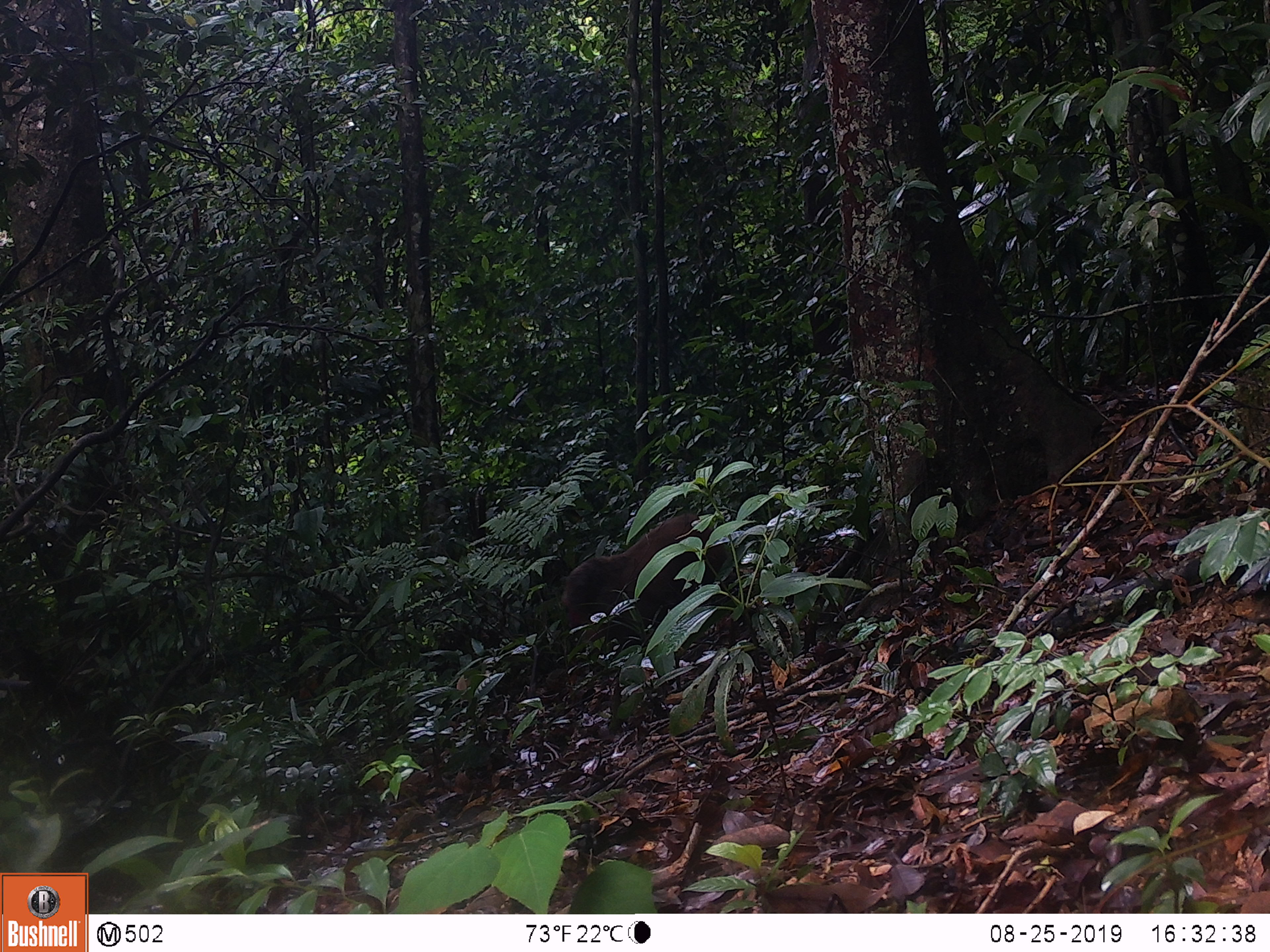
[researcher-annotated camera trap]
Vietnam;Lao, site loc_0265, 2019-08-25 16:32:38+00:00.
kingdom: Animalia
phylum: Chordata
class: Mammalia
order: Primates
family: Cercopithecidae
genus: Macaca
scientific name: Macaca arctoides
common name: stump-tailed macaque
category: stump tailed macaque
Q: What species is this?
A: Stump tailed macaque (stump-tailed macaque) (Macaca arctoides).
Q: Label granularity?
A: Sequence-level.